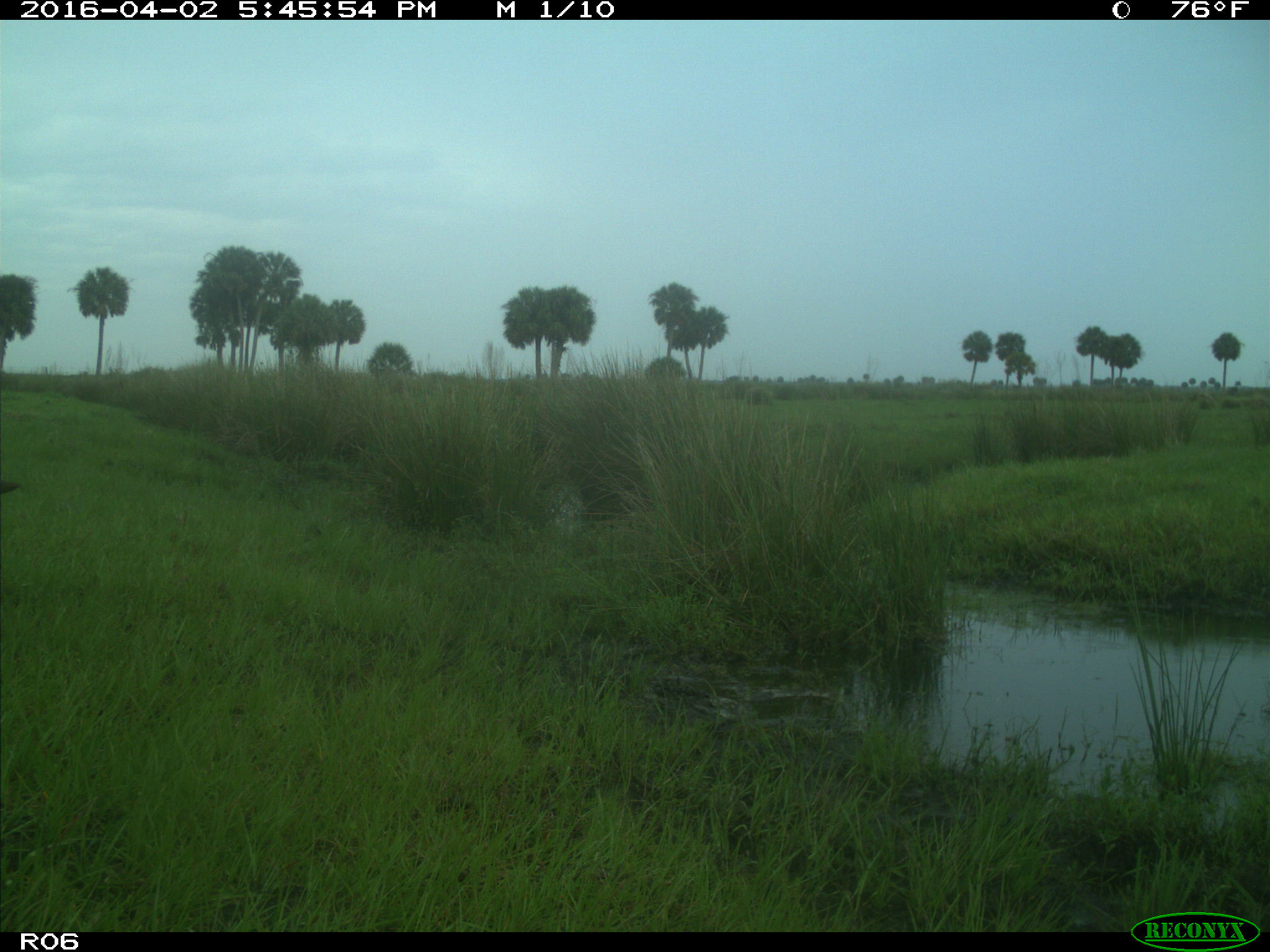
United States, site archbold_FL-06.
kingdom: Animalia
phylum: Chordata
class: Mammalia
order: Artiodactyla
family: Bovidae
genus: Bos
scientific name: Bos taurus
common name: domestic cow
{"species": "Bos taurus (domestic cow)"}